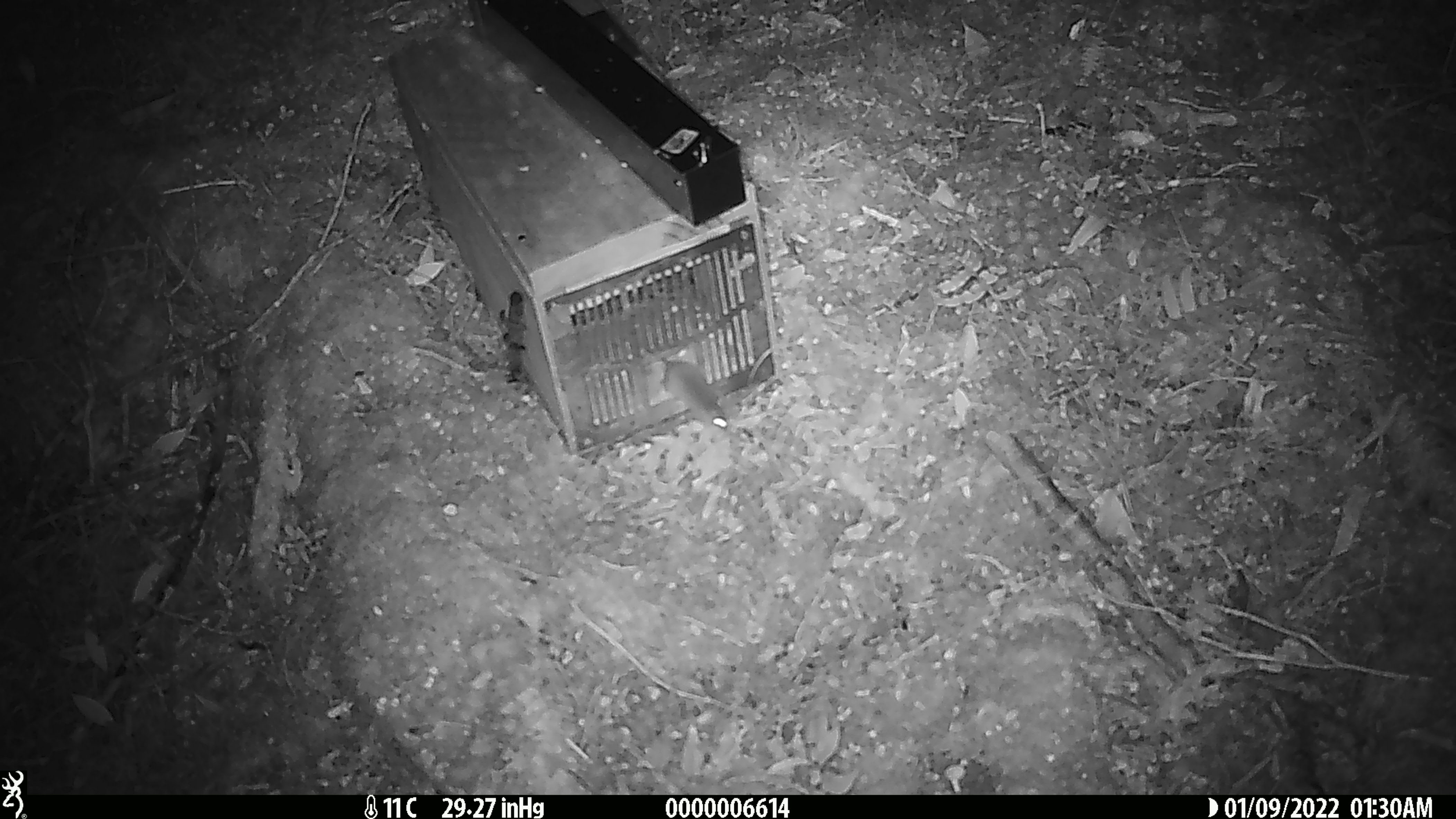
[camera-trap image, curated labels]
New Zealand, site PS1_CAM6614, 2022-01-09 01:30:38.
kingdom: Animalia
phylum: Chordata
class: Mammalia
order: Rodentia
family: Muridae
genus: Mus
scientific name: Mus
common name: mouse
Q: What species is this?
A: Mouse (Mus).